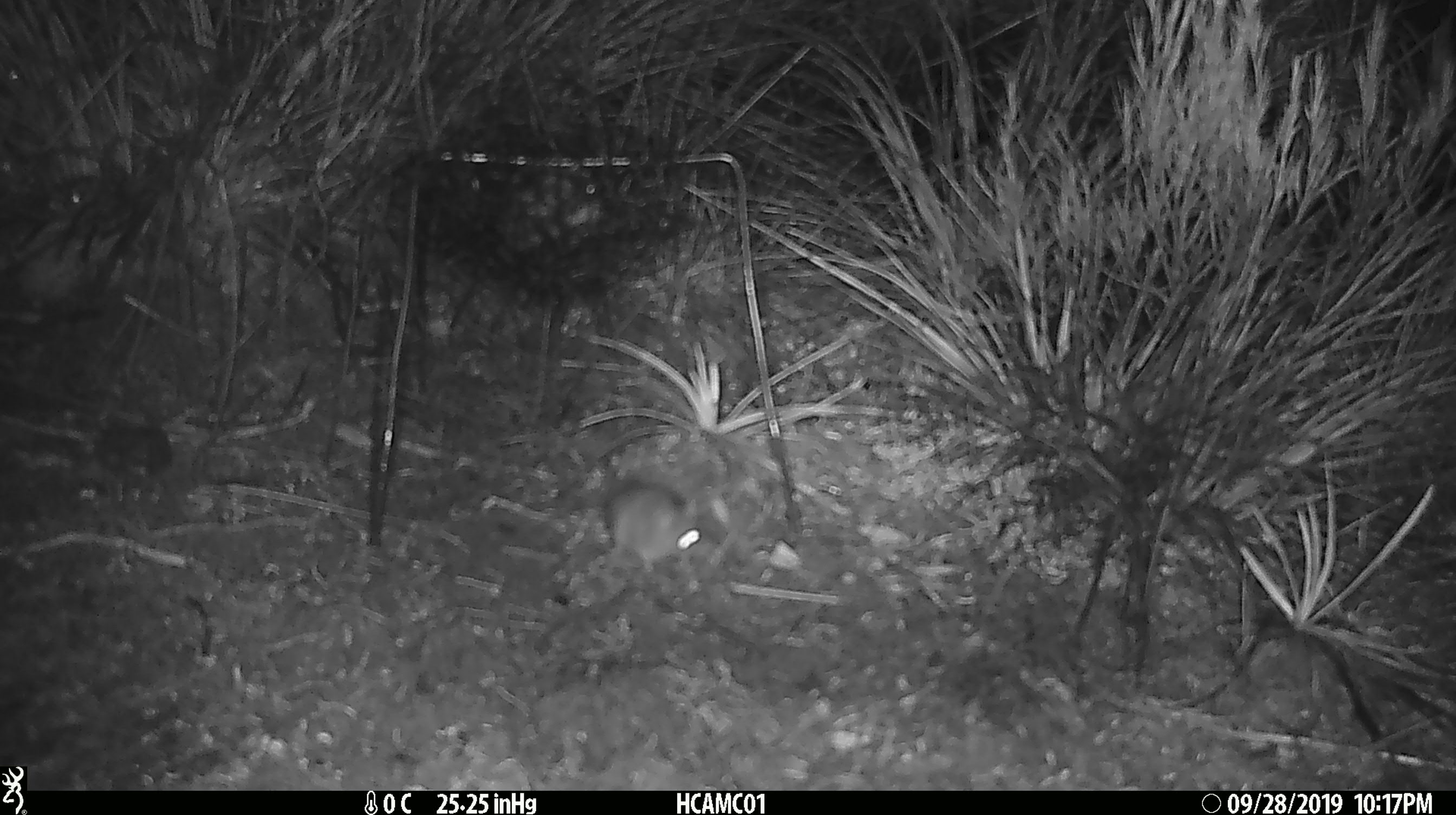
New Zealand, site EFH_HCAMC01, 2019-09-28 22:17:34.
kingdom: Animalia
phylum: Chordata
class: Mammalia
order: Rodentia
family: Muridae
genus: Mus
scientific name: Mus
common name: mouse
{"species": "mouse (Mus)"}